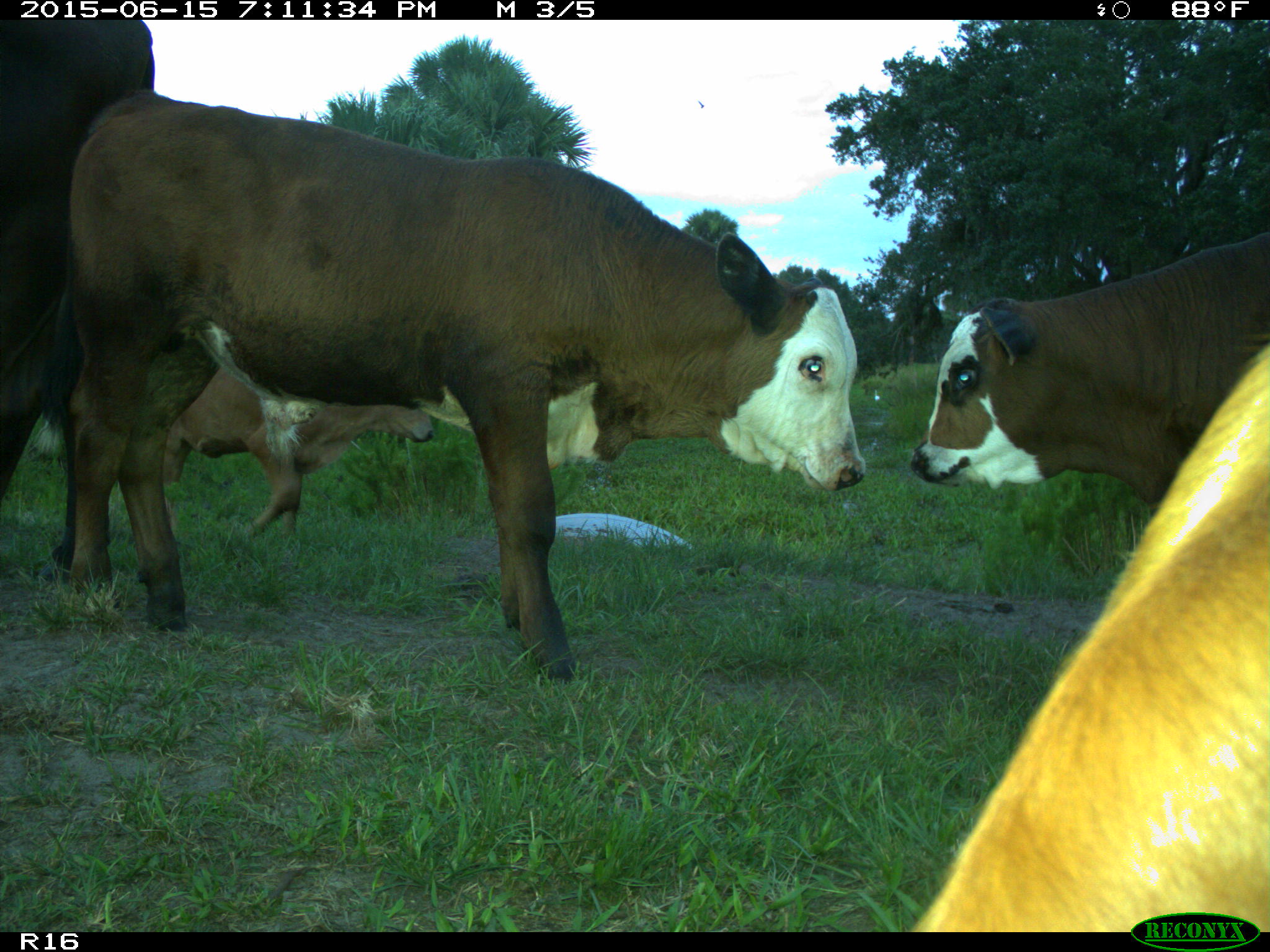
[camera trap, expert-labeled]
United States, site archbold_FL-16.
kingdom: Animalia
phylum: Chordata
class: Mammalia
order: Artiodactyla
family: Bovidae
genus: Bos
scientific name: Bos taurus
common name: domestic cow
Bos taurus (domestic cow).